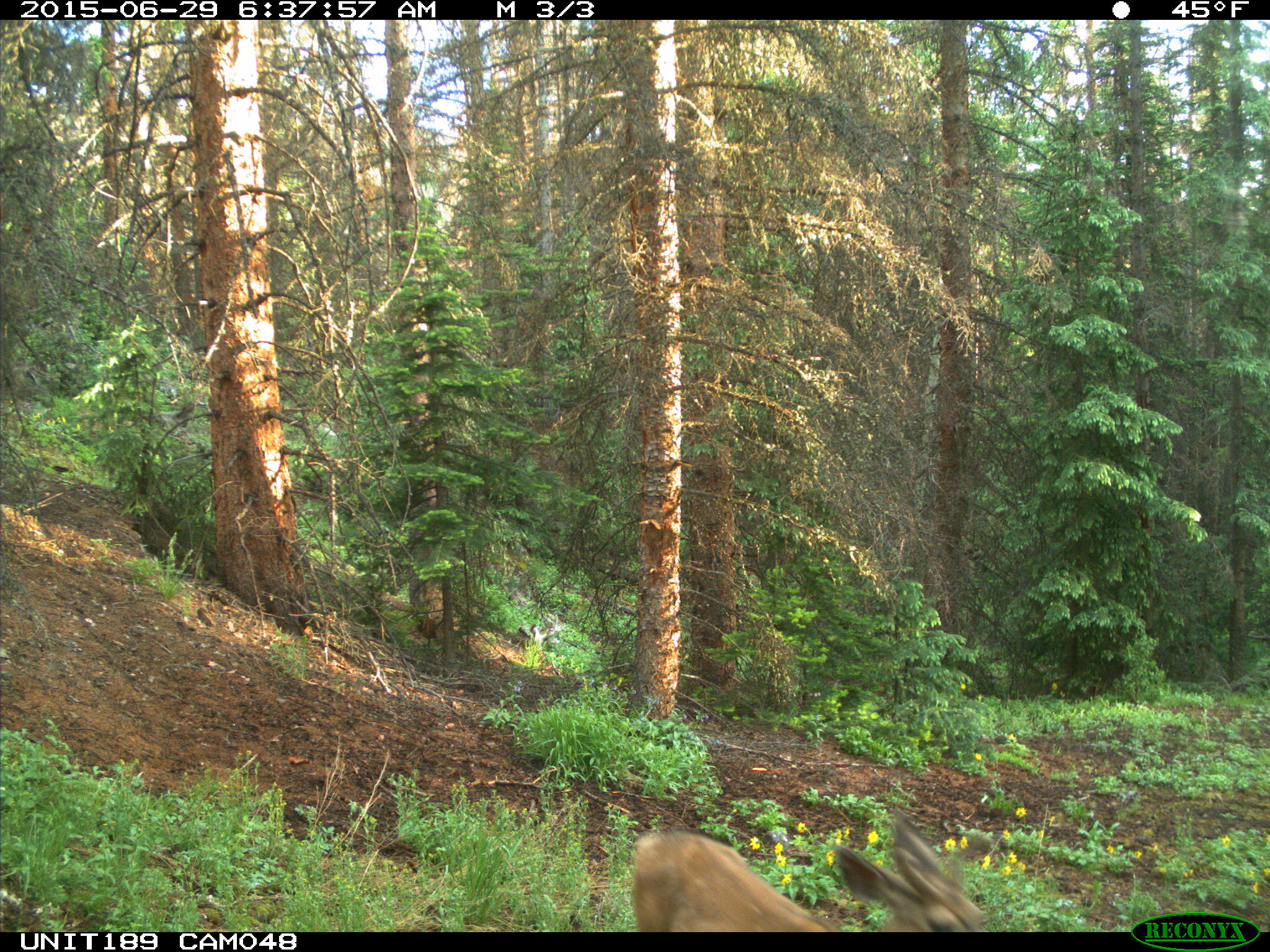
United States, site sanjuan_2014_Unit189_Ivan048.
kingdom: Animalia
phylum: Chordata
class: Mammalia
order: Artiodactyla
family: Cervidae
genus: Odocoileus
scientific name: Odocoileus hemionus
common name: mule deer